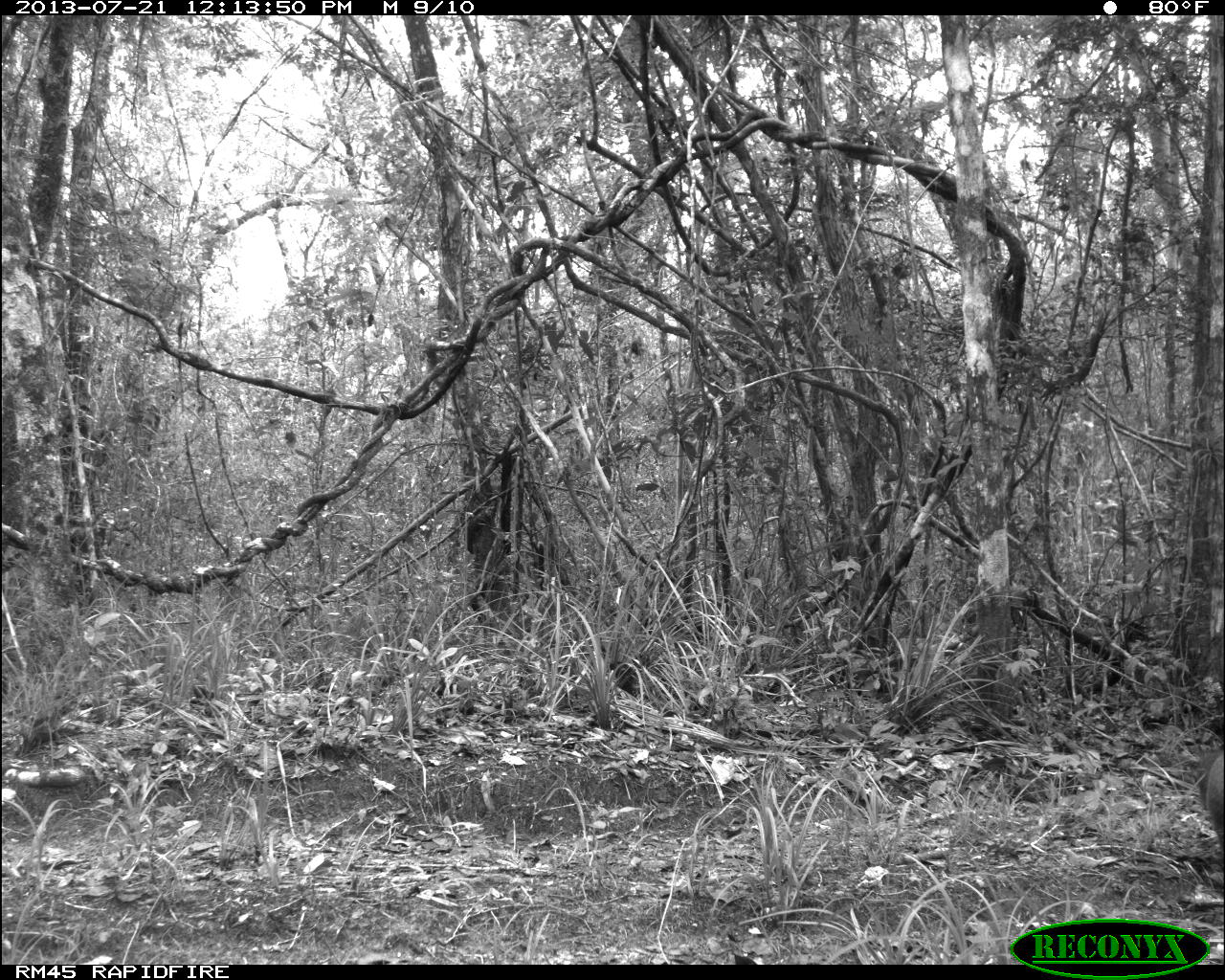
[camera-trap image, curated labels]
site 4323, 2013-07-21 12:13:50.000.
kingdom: Animalia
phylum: Chordata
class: Mammalia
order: Rodentia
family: Dasyproctidae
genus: Dasyprocta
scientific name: Dasyprocta punctata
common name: central american agouti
Dasyprocta punctata (central american agouti), count 1.